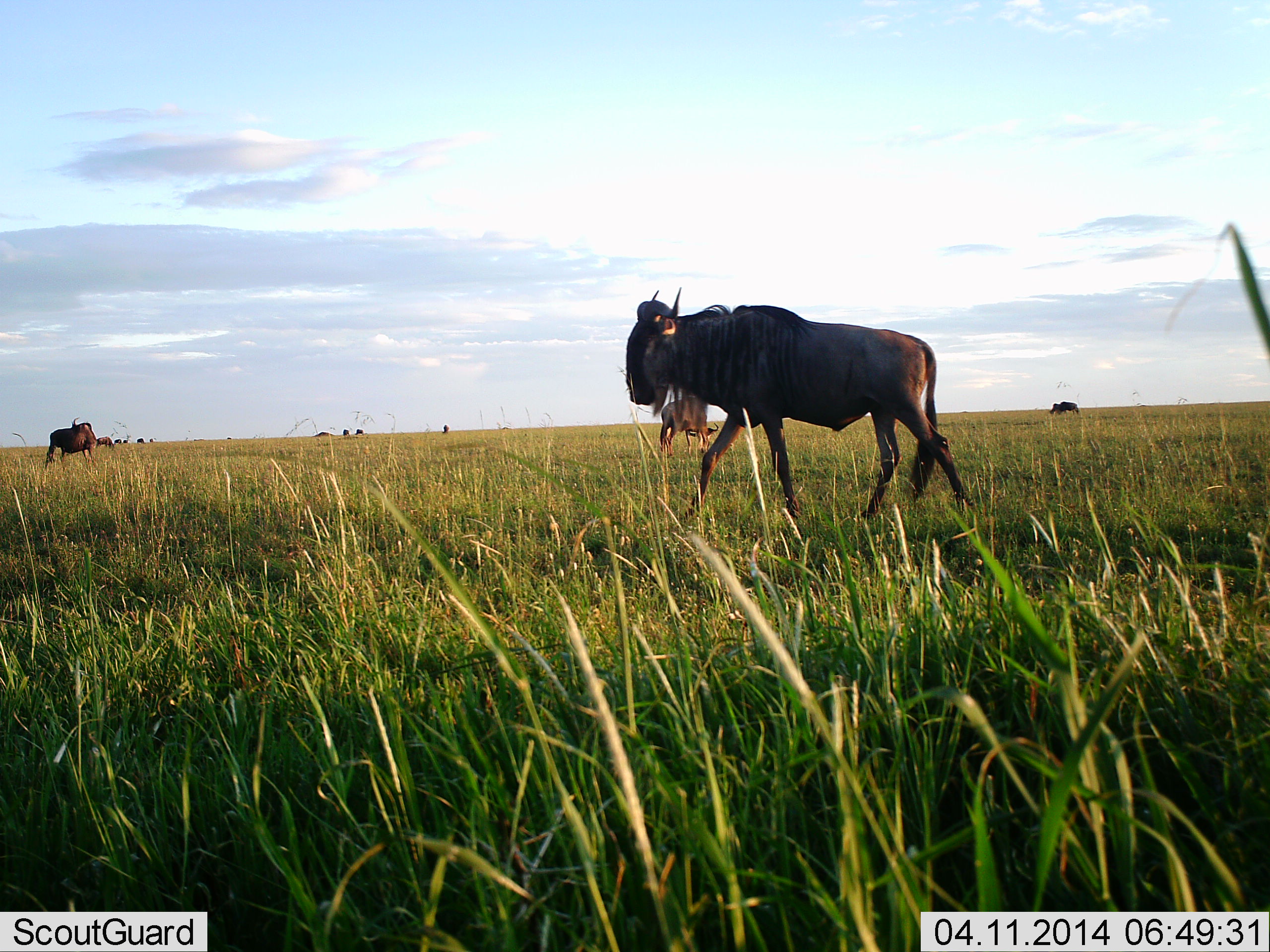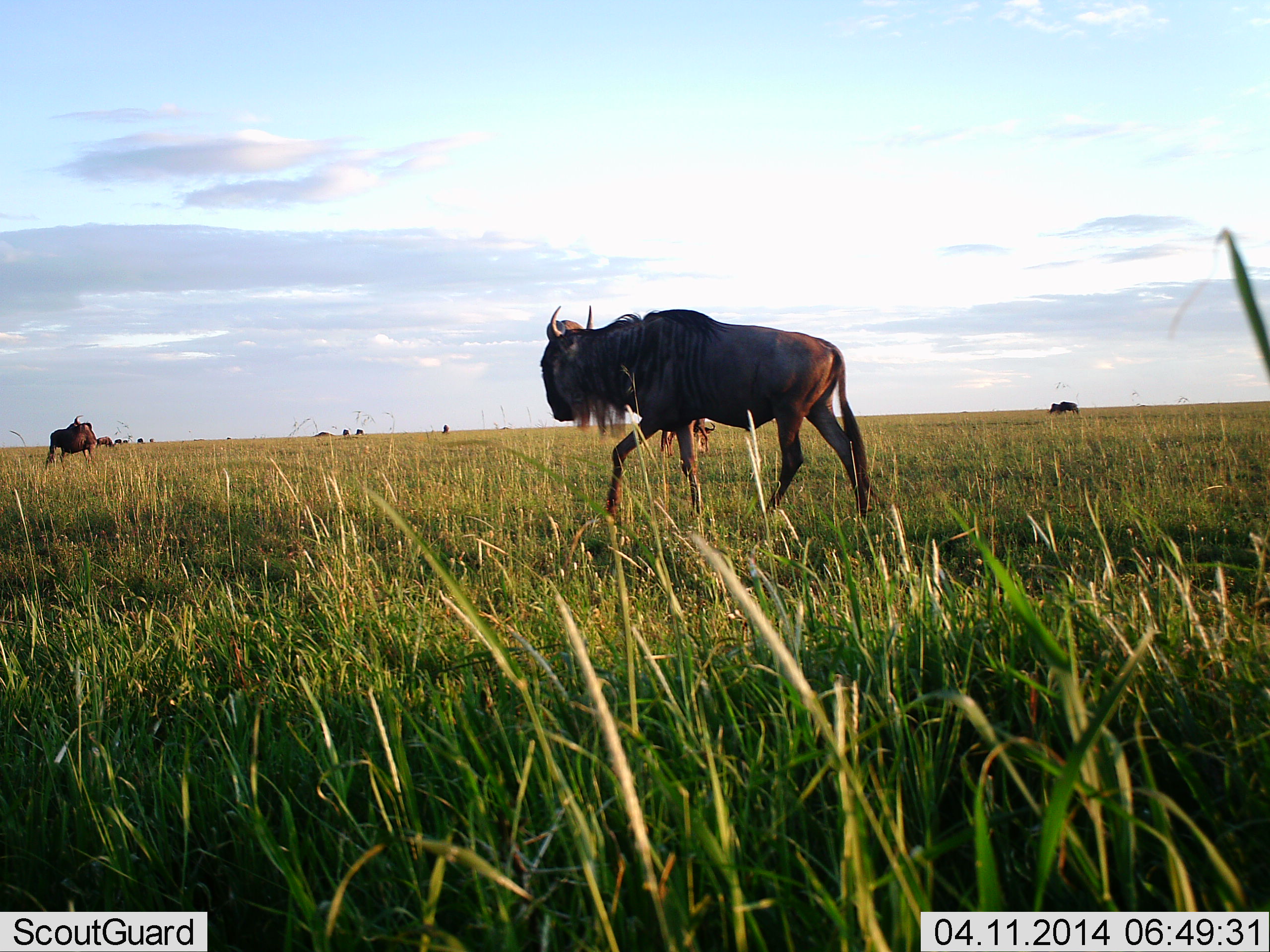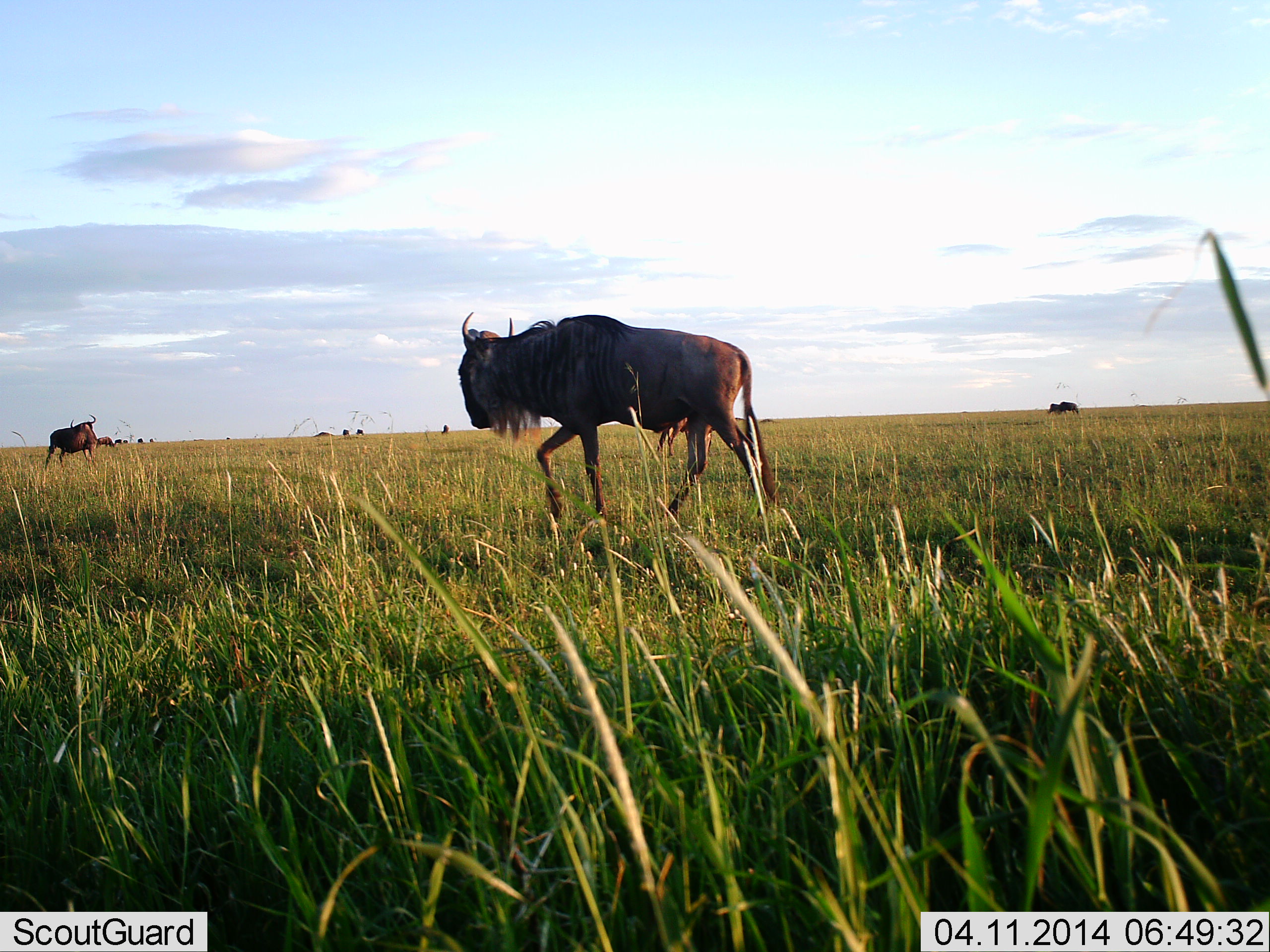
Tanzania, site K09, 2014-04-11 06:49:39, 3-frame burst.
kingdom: Animalia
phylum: Chordata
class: Mammalia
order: Artiodactyla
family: Bovidae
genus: Connochaetes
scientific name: Connochaetes taurinus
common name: blue wildebeest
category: wildebeest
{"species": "wildebeest (blue wildebeest) (Connochaetes taurinus)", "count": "5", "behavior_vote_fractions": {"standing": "45%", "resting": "9%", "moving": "100%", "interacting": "0%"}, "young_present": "0%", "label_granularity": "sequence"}